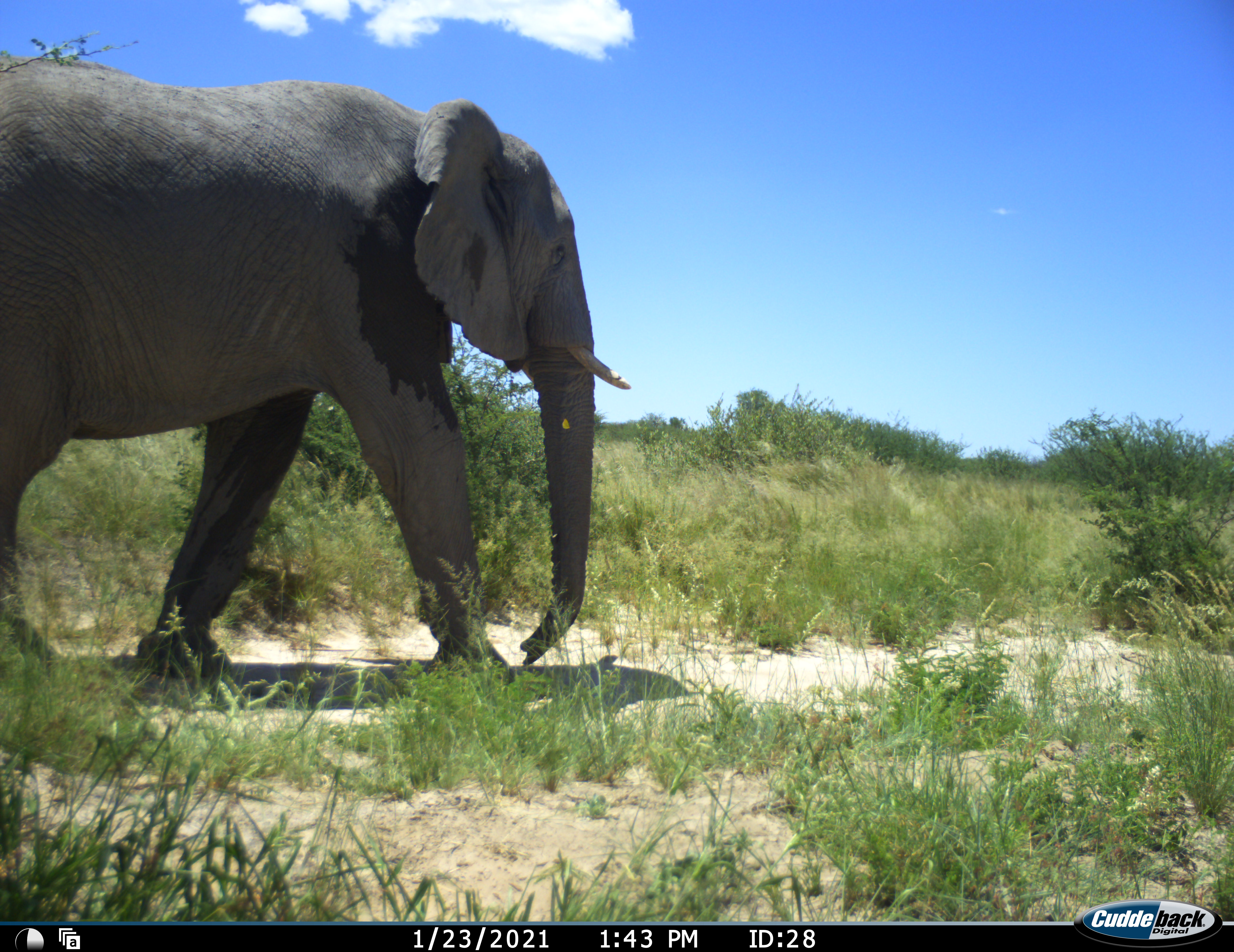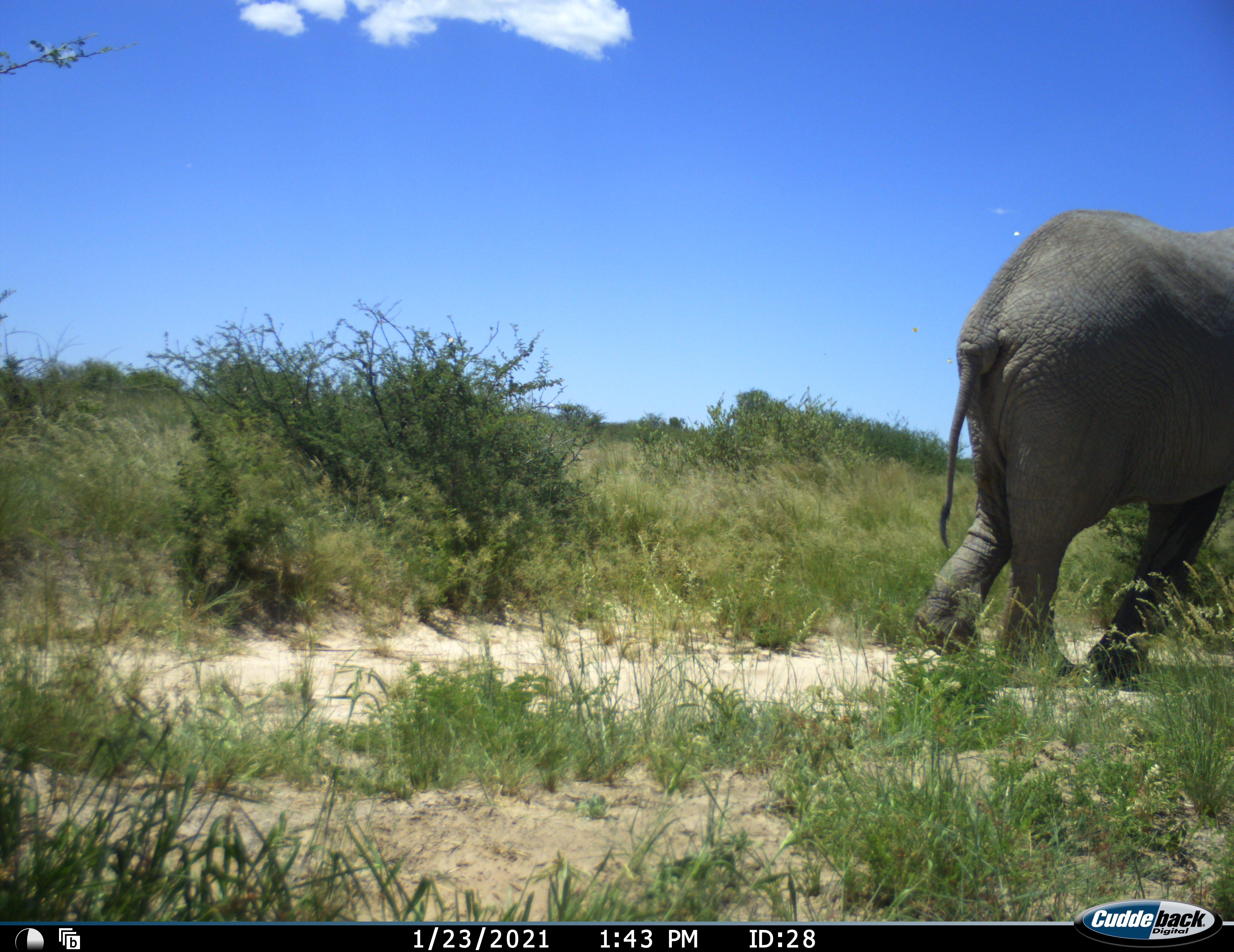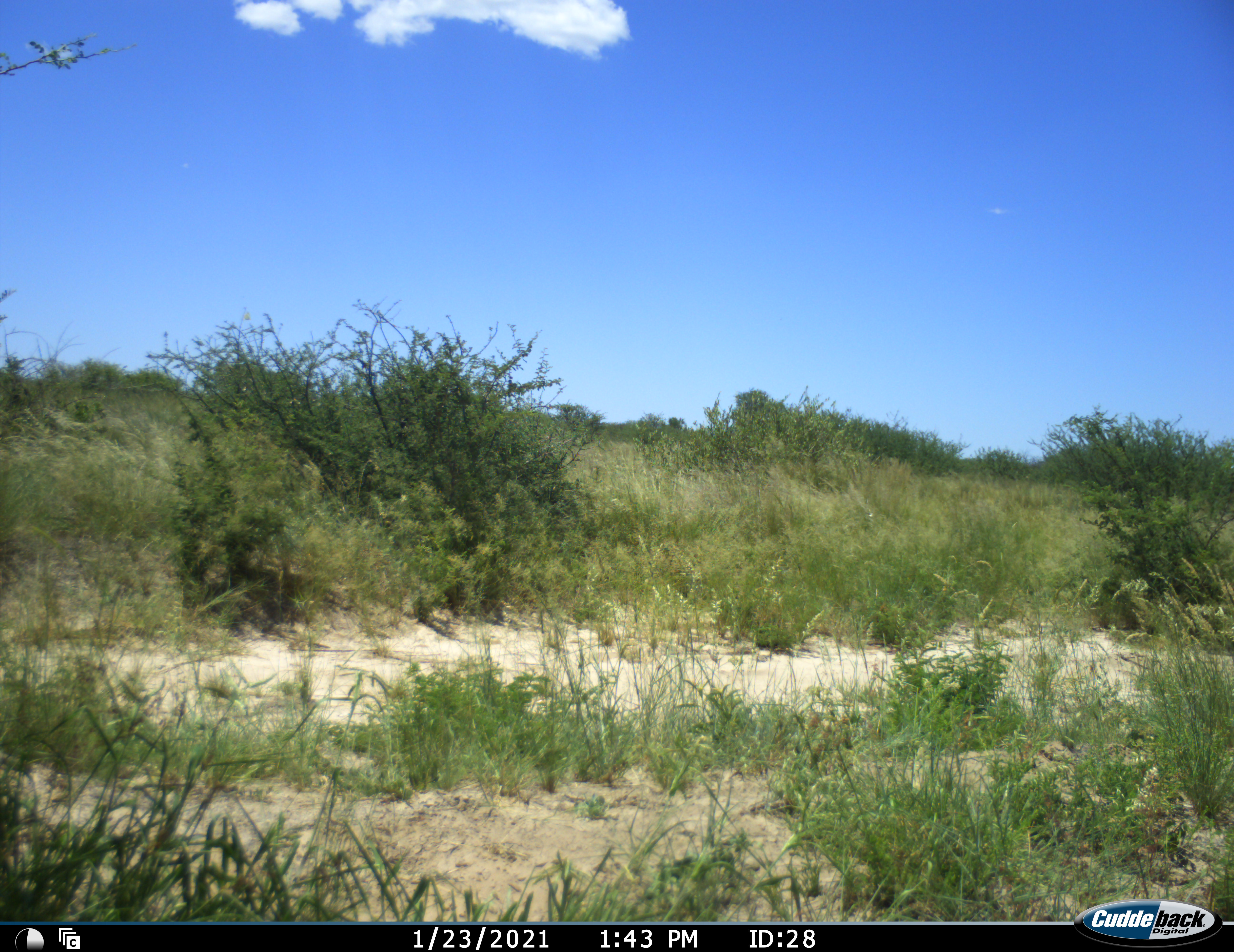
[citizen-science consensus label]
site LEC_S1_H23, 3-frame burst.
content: unidentified animal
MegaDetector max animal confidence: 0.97